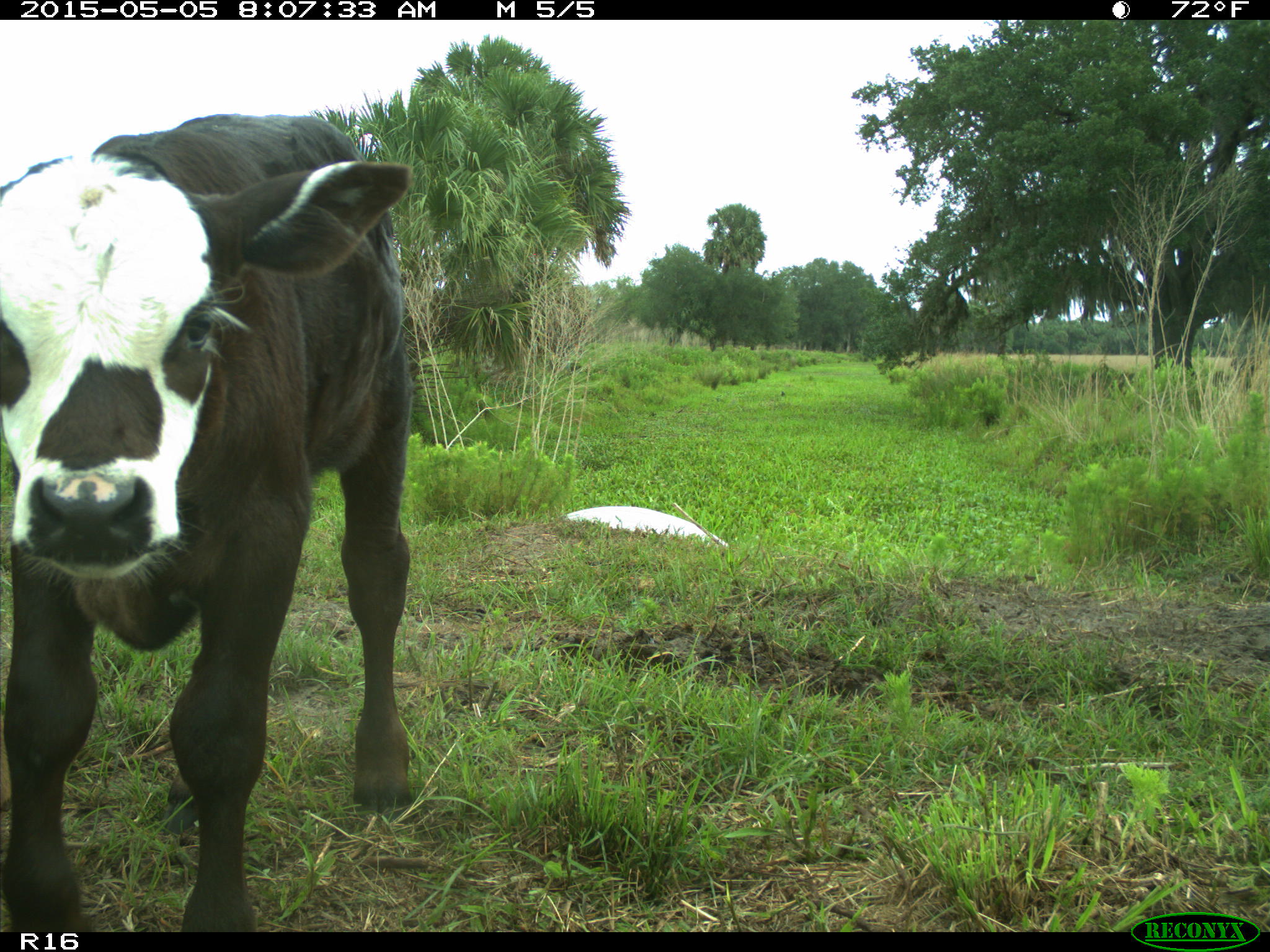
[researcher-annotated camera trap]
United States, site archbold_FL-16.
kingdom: Animalia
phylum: Chordata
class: Mammalia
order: Artiodactyla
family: Bovidae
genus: Bos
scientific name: Bos taurus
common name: domestic cow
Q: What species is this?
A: Bos taurus (domestic cow).